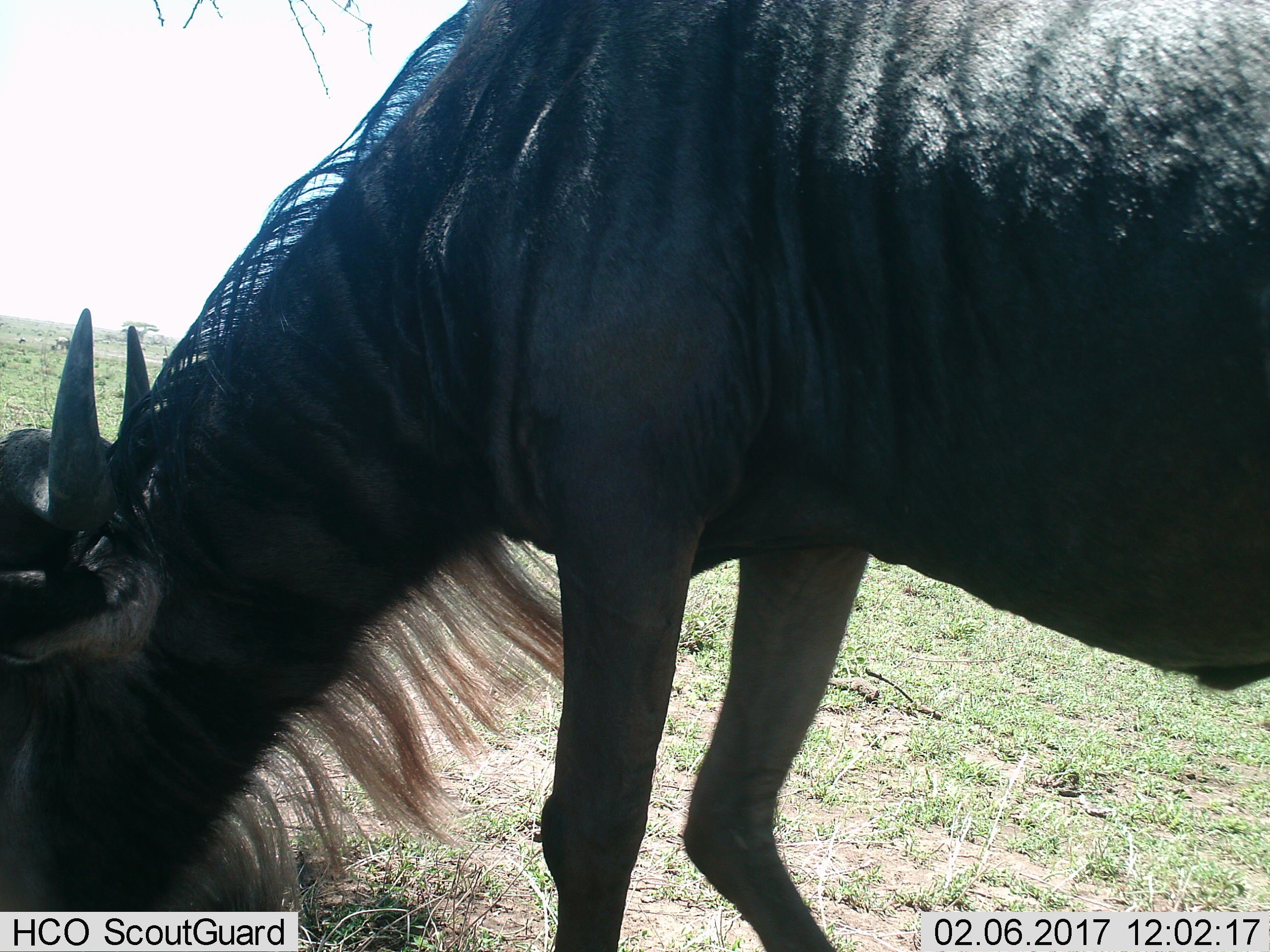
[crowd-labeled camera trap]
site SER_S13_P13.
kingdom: Animalia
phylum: Chordata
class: Mammalia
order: Artiodactyla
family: Bovidae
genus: Connochaetes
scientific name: Connochaetes taurinus taurinus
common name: blue wildebeest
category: wildebeestblue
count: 1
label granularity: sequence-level